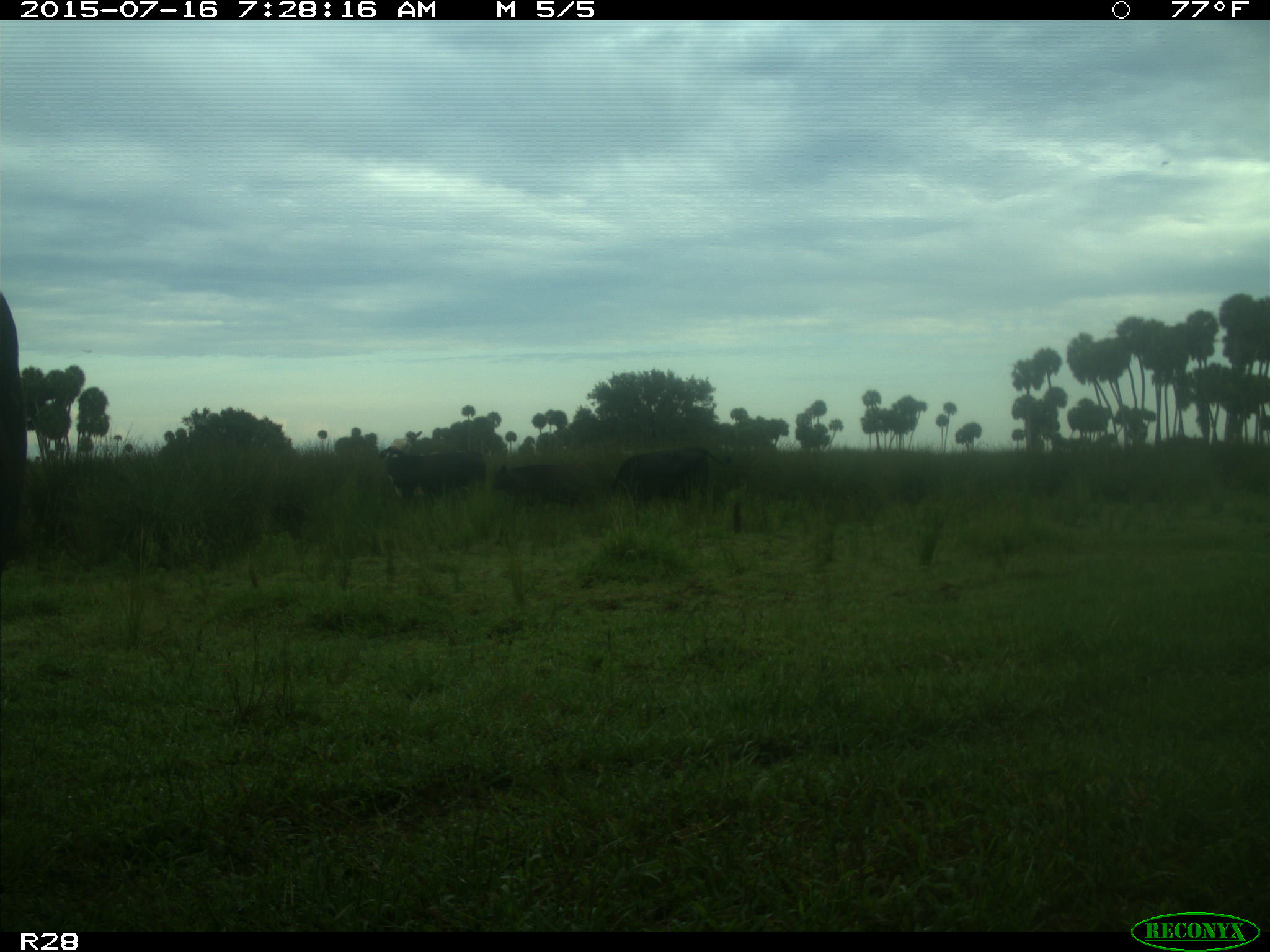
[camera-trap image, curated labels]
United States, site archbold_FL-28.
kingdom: Animalia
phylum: Chordata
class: Mammalia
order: Artiodactyla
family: Bovidae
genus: Bos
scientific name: Bos taurus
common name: domestic cow